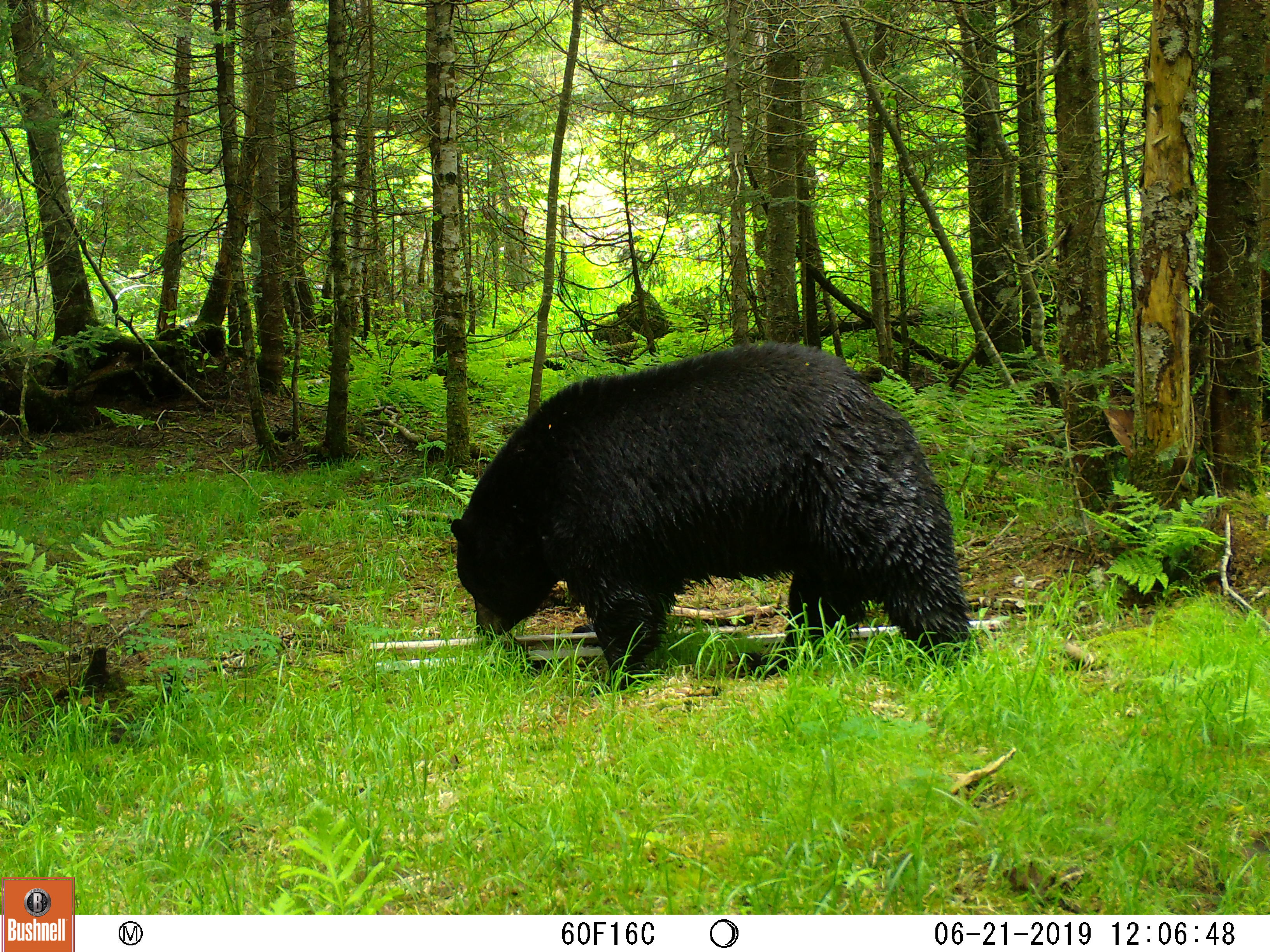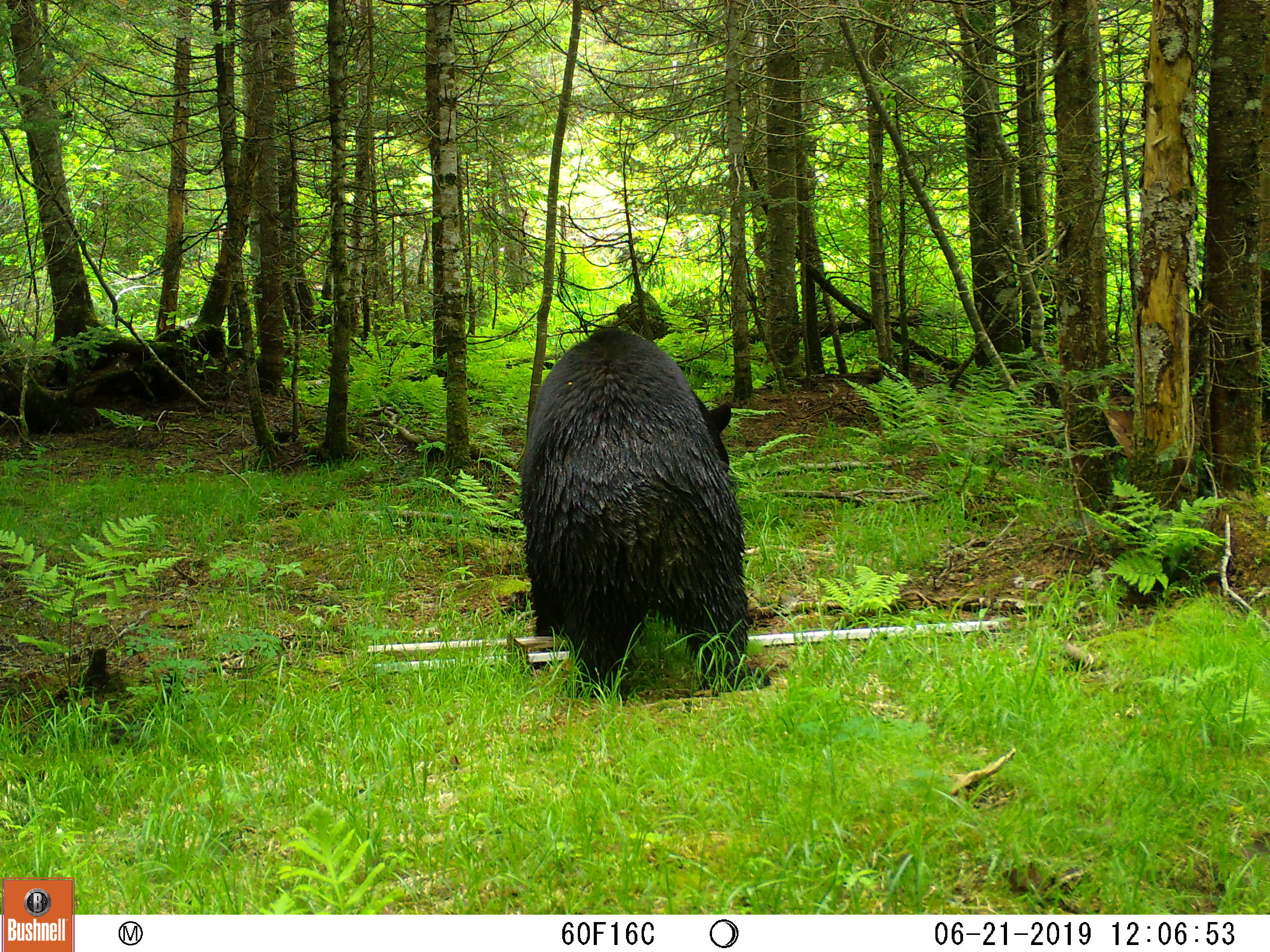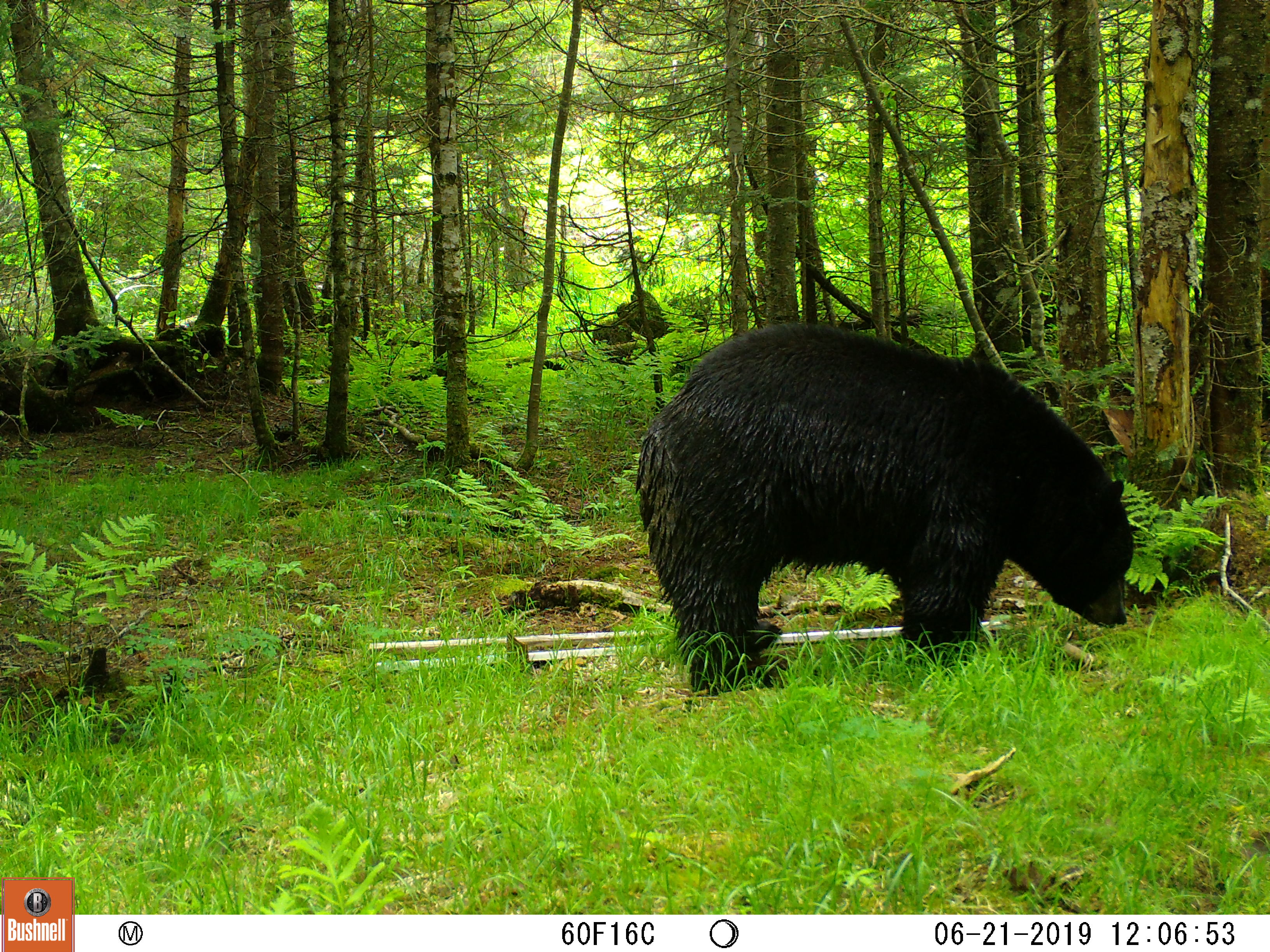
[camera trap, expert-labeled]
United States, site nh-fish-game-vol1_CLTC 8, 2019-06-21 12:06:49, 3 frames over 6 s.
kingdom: Animalia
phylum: Chordata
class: Mammalia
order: Carnivora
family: Ursidae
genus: Ursus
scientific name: Ursus americanus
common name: black bear